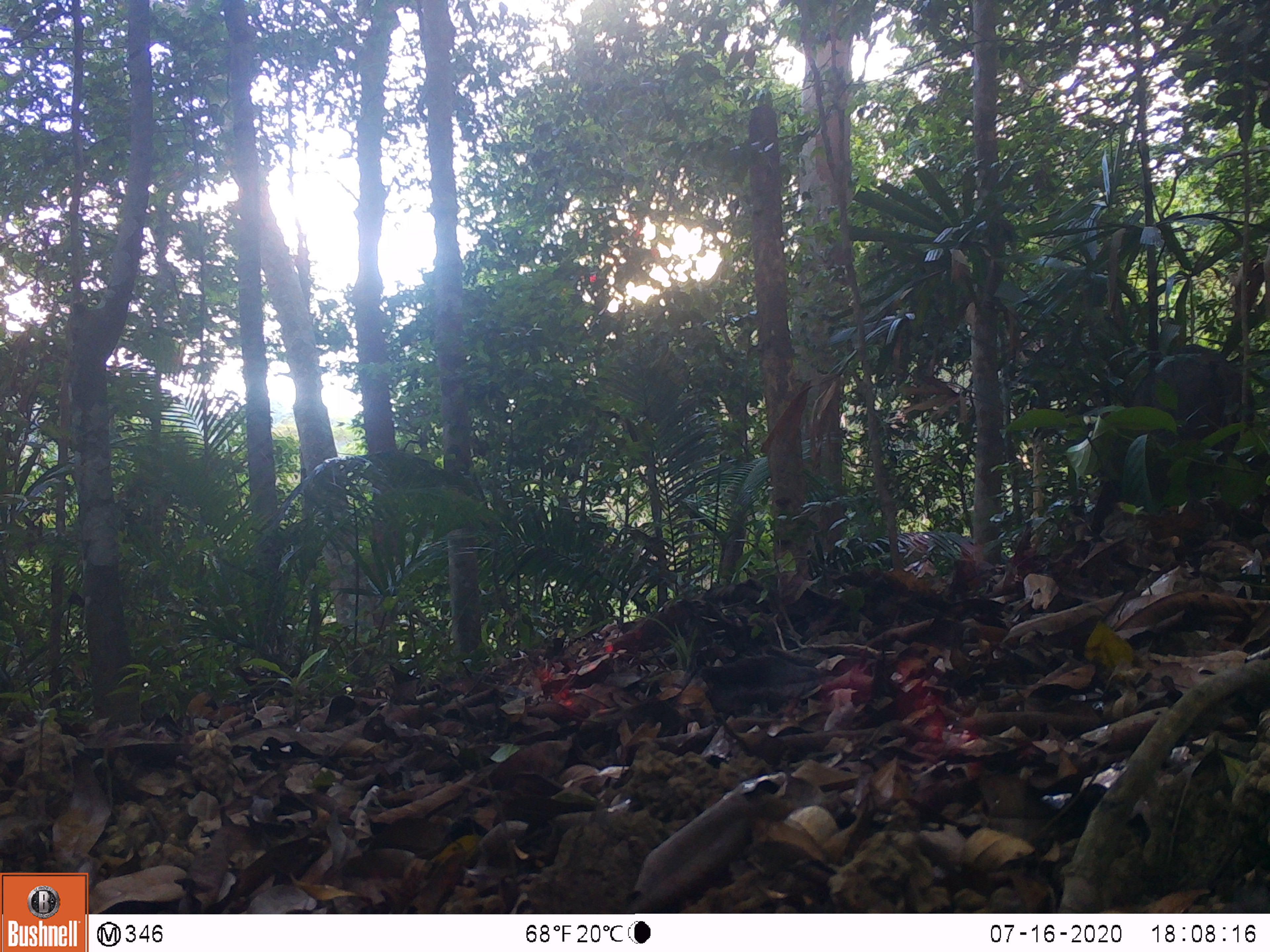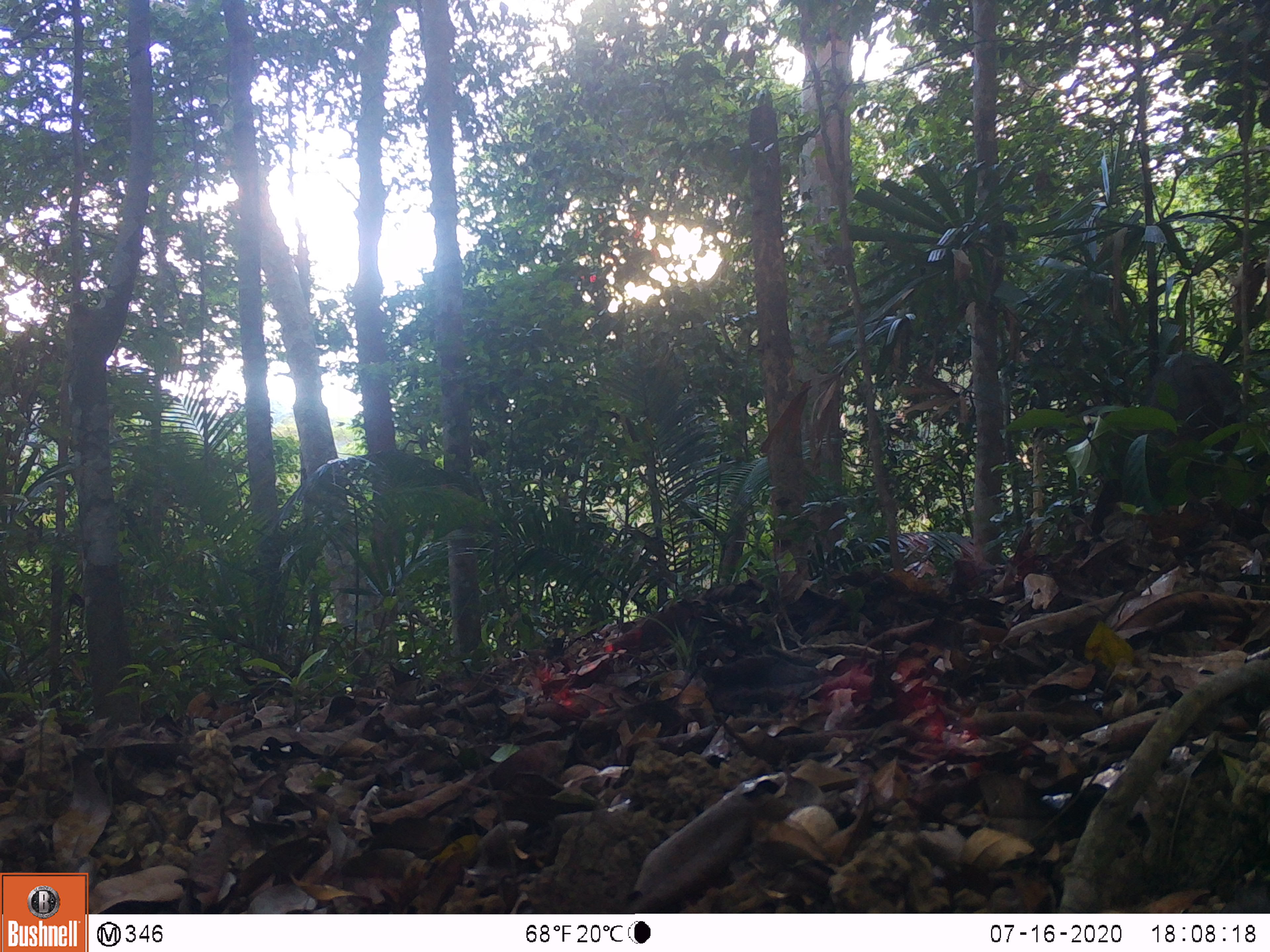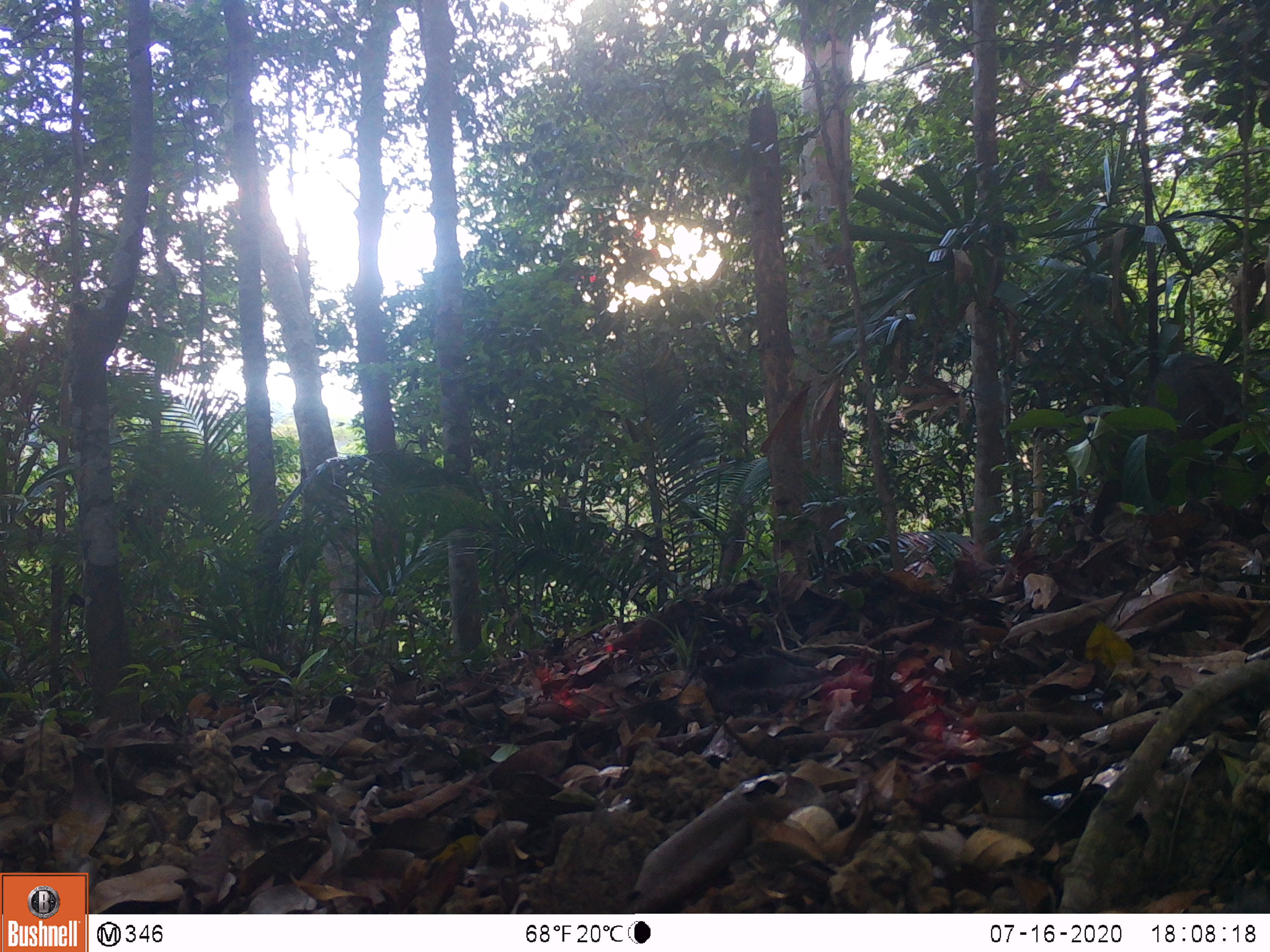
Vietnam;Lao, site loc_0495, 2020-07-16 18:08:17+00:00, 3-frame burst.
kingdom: Animalia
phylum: Chordata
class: Mammalia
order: Artiodactyla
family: Suidae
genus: Sus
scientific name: Sus scrofa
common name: eurasian wild pig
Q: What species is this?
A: Eurasian wild pig (Sus scrofa).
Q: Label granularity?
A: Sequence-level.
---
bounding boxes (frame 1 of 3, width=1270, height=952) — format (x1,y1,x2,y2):
eurasian wild pig: (1091,343,1255,533)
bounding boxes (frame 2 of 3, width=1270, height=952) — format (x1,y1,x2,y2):
eurasian wild pig: (1091,352,1242,533)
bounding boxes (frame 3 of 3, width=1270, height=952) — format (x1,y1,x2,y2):
eurasian wild pig: (1088,352,1240,533)